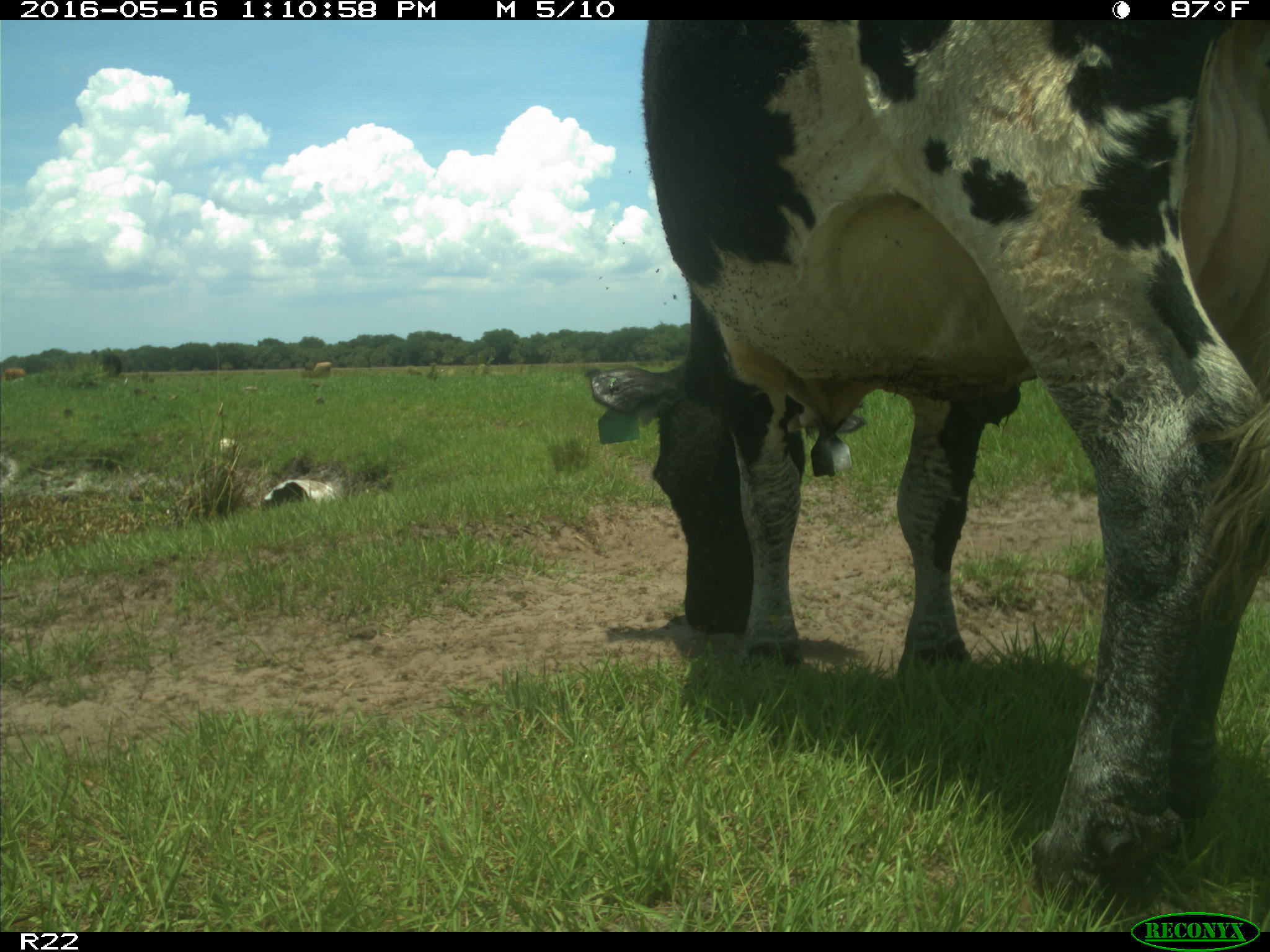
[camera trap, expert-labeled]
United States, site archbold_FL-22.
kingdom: Animalia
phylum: Chordata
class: Mammalia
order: Artiodactyla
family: Bovidae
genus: Bos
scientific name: Bos taurus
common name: domestic cow